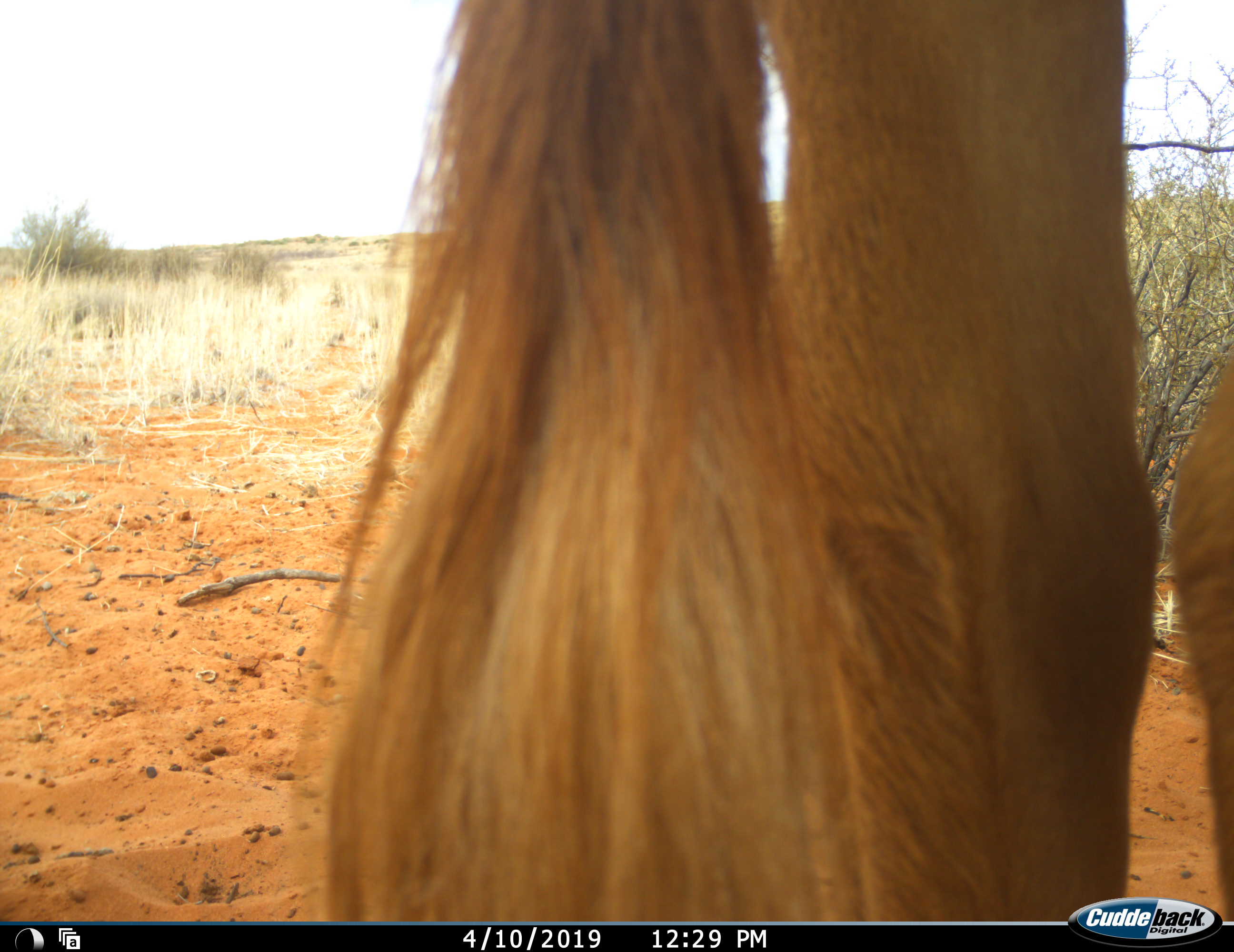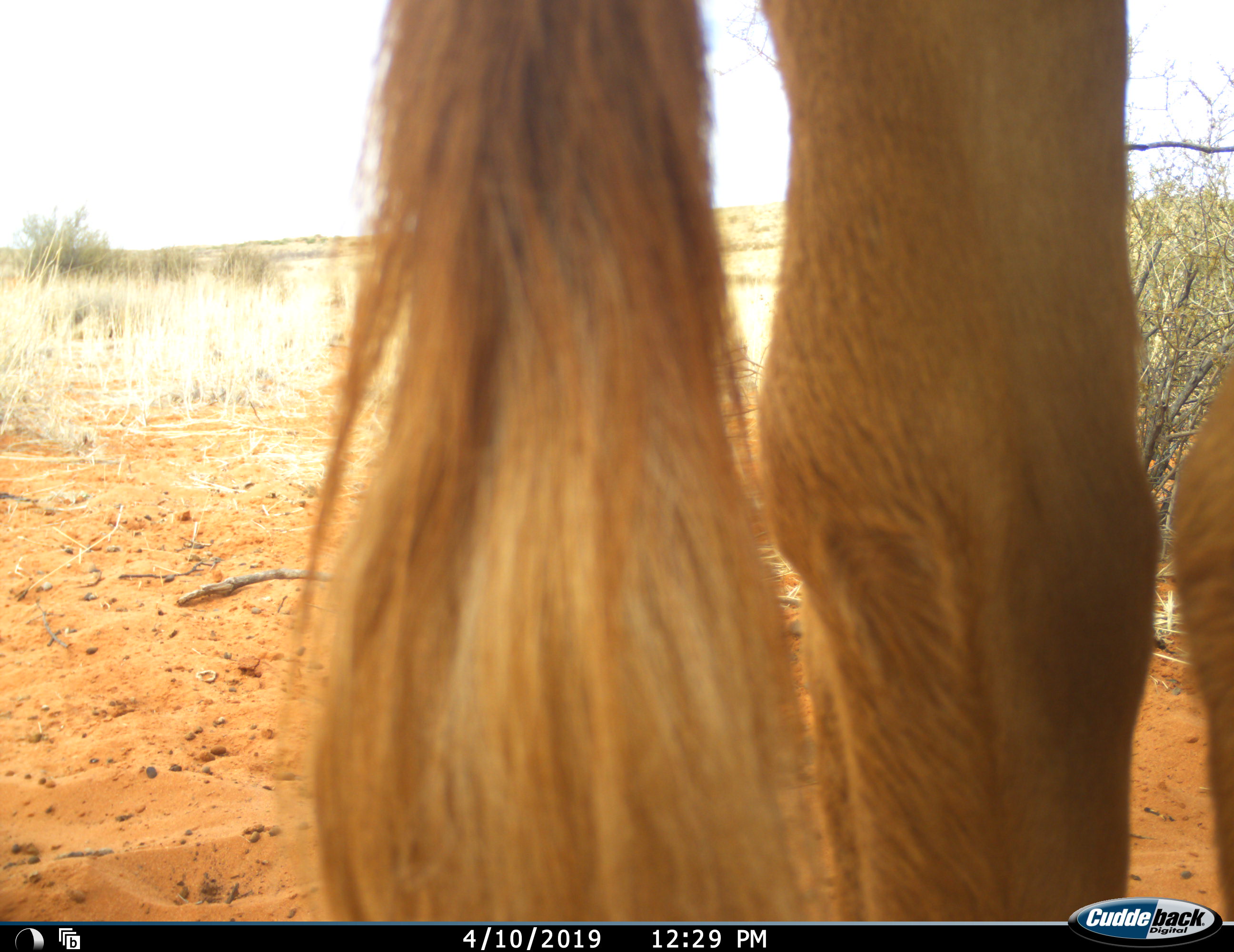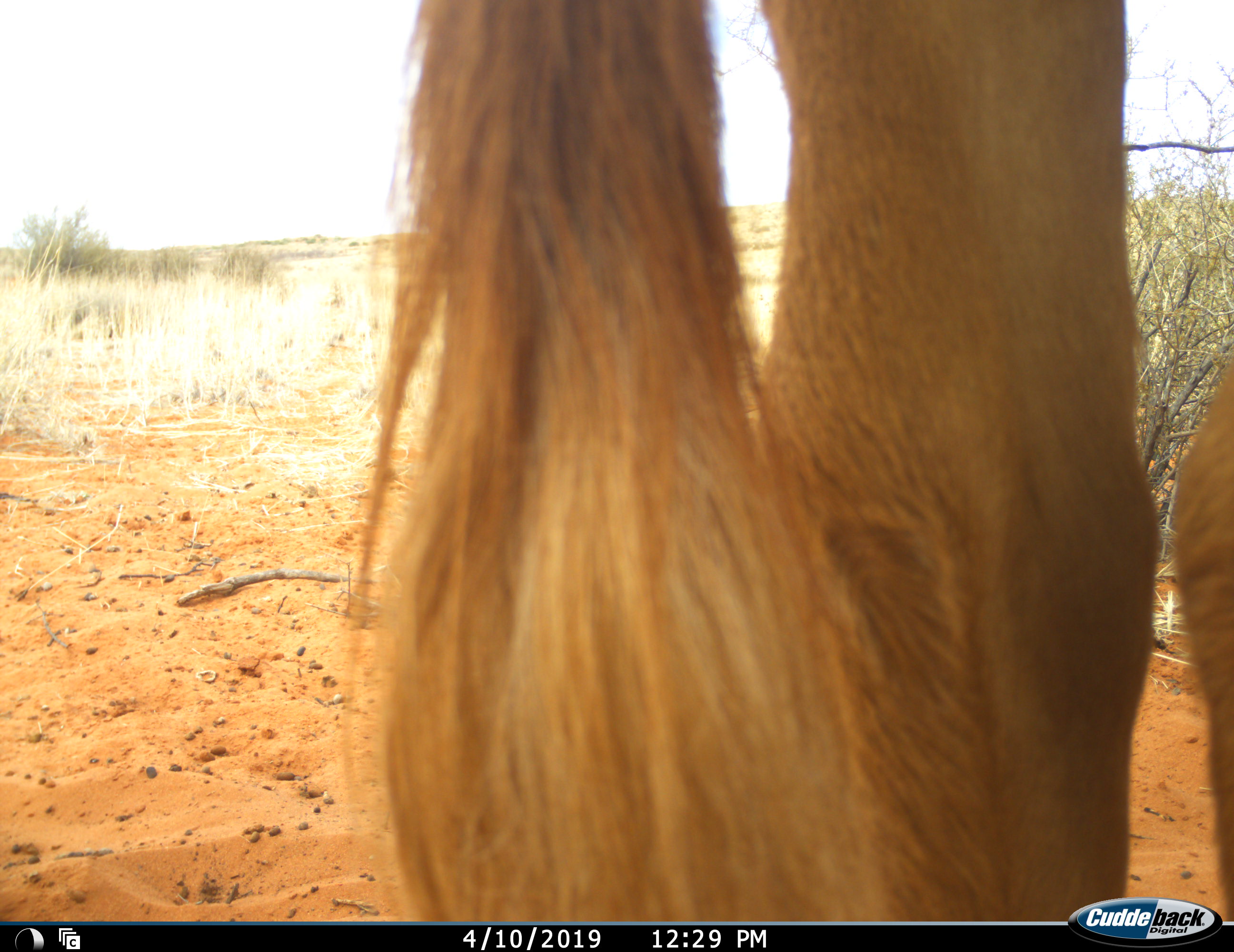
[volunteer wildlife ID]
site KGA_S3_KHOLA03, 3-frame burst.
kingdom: Animalia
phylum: Chordata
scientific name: Vertebrata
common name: domestic animal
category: domesticanimal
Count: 1.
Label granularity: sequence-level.